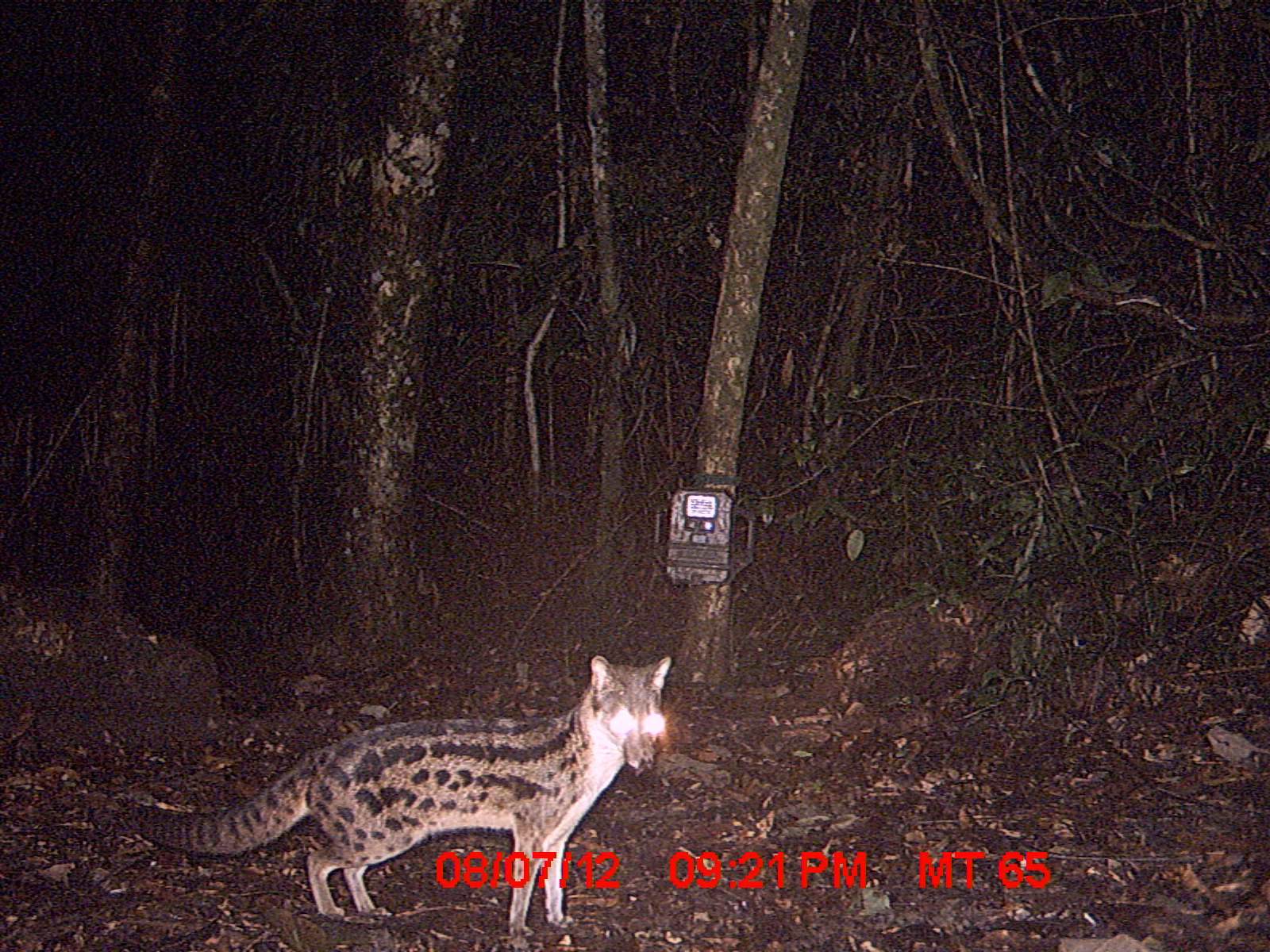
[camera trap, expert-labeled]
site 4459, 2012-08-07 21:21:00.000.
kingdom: Animalia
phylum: Chordata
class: Mammalia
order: Carnivora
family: Eupleridae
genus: Fossa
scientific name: Fossa fossana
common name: fanaloka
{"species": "Fossa fossana (fanaloka)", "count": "1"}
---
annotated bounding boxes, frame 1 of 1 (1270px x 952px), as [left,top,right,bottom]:
fossa fossana: [127,655,671,939]